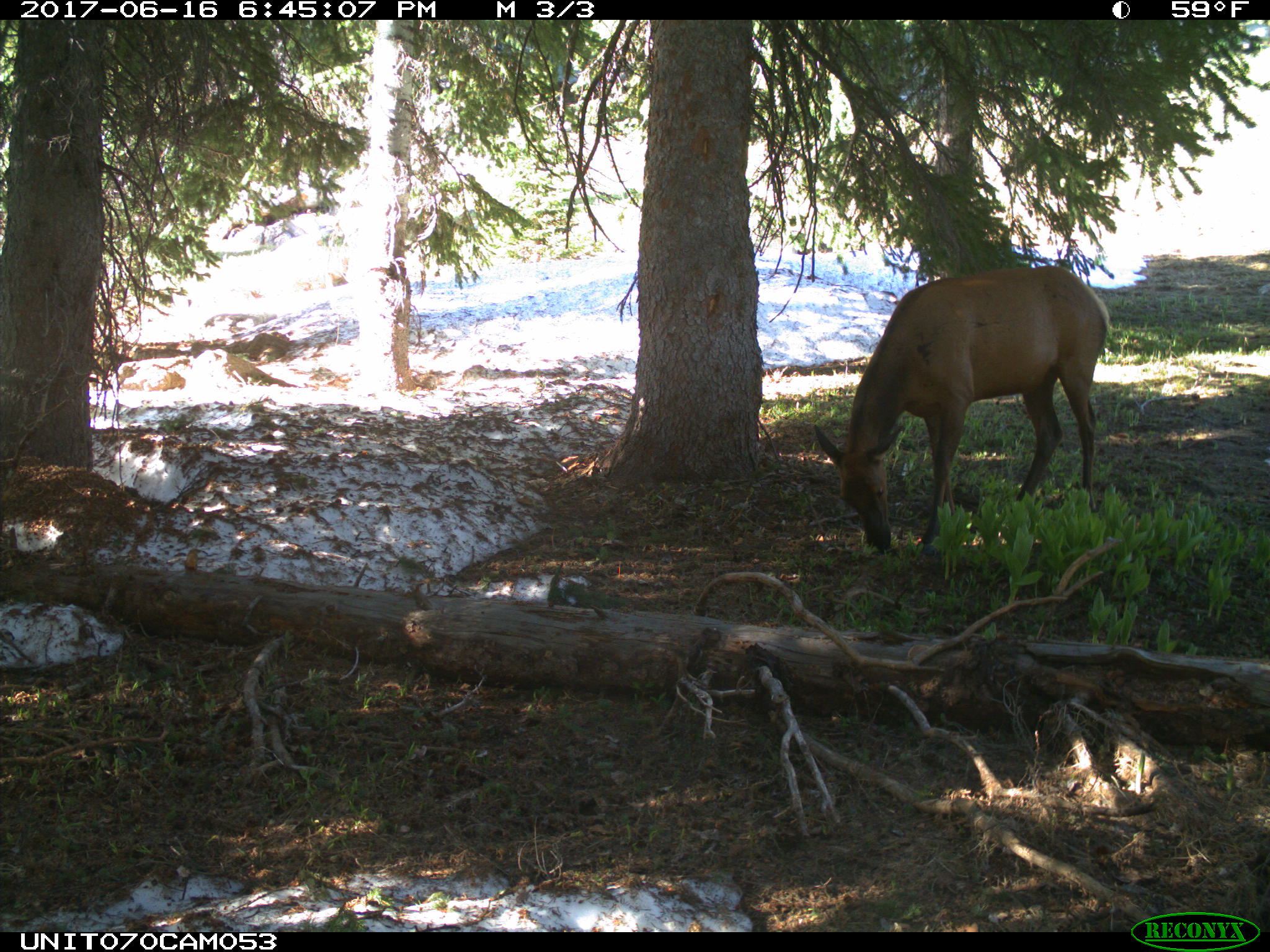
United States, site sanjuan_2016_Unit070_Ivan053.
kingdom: Animalia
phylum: Chordata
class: Mammalia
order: Artiodactyla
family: Cervidae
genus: Cervus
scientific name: Cervus elaphus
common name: red deer